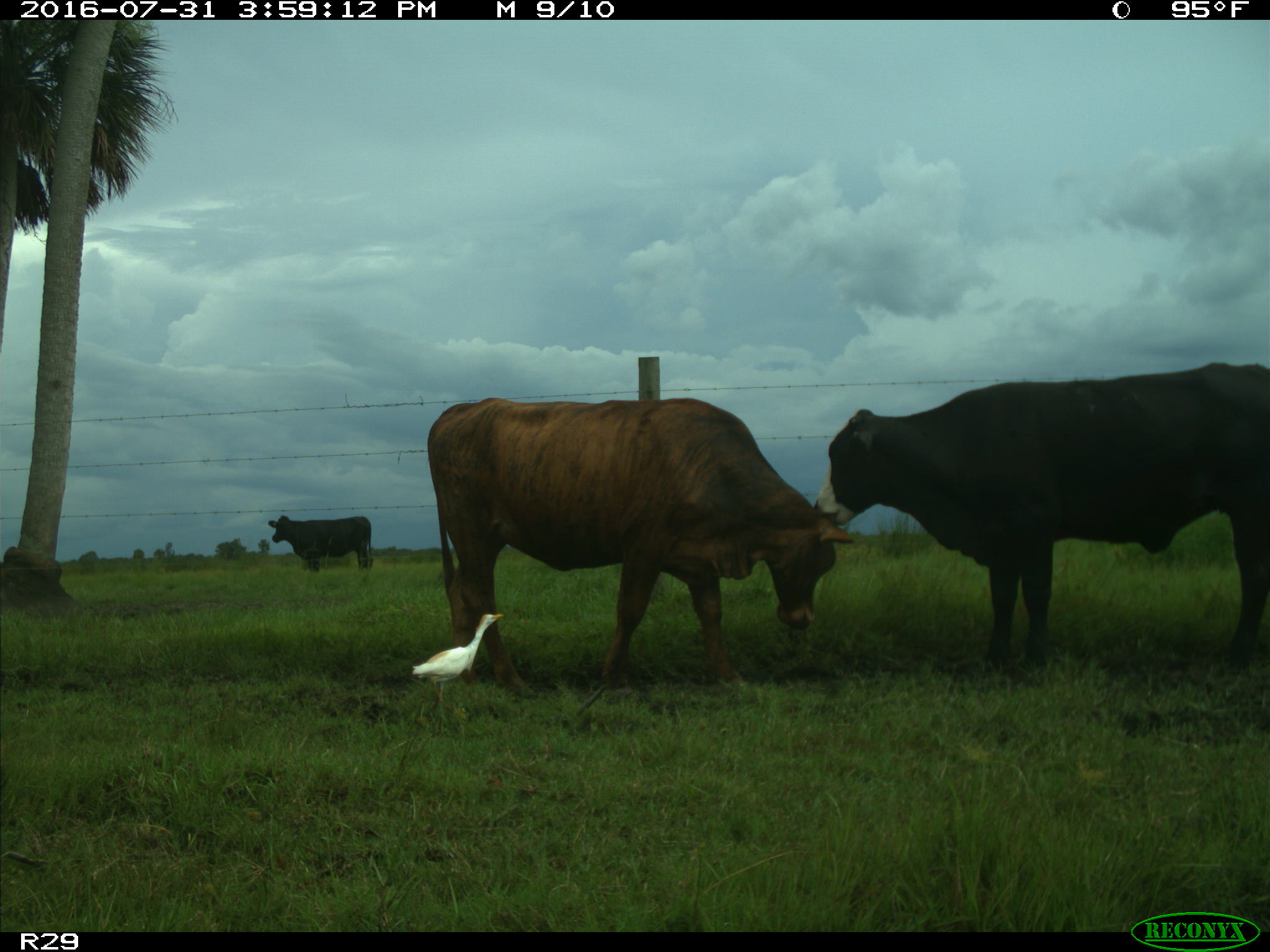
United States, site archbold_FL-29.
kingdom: Animalia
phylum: Chordata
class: Mammalia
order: Artiodactyla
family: Bovidae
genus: Bos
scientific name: Bos taurus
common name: domestic cow